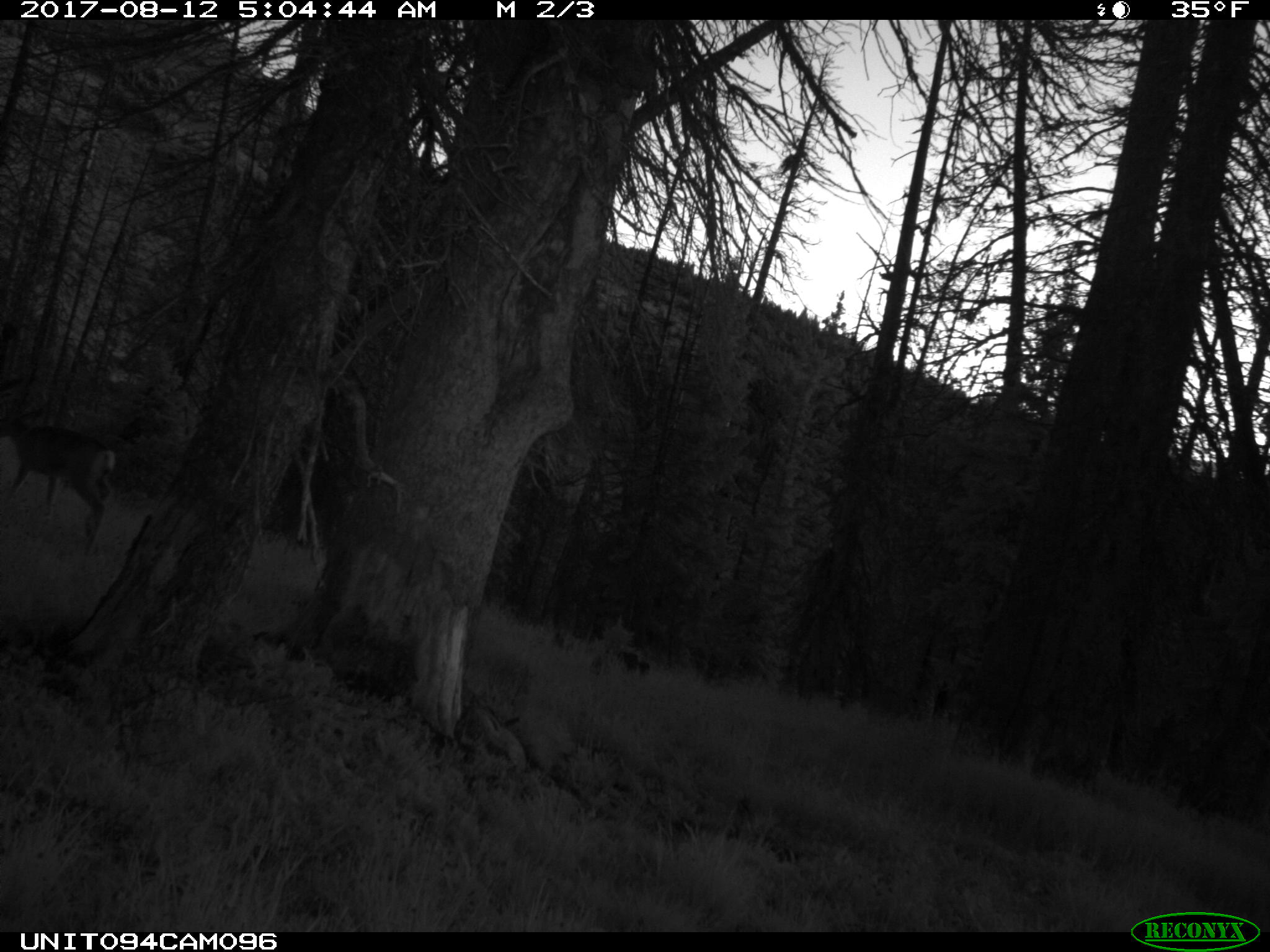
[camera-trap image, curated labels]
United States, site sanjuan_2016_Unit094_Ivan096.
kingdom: Animalia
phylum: Chordata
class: Mammalia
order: Artiodactyla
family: Cervidae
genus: Odocoileus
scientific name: Odocoileus hemionus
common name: mule deer